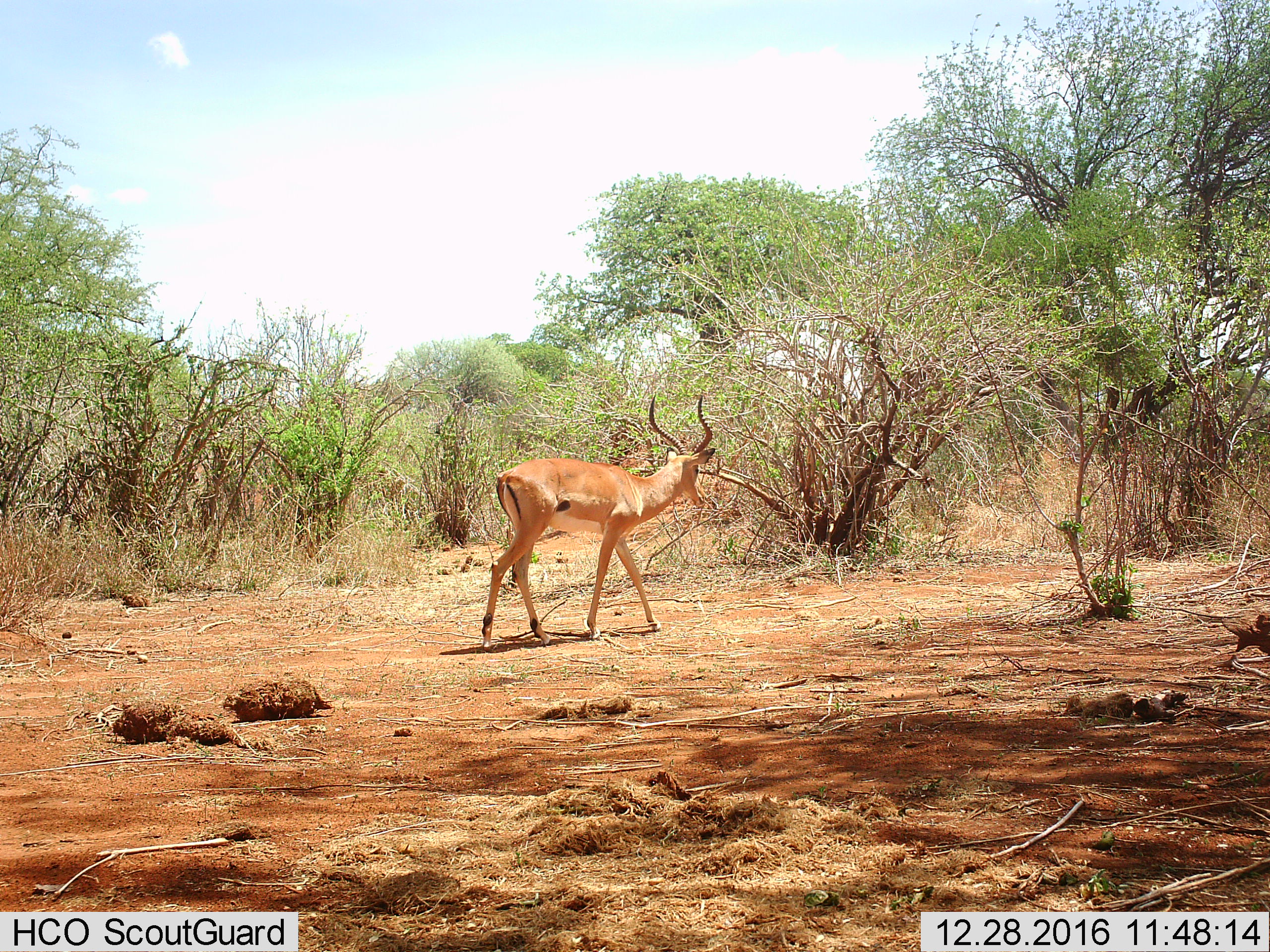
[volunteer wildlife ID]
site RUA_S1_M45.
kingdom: Animalia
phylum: Chordata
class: Mammalia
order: Artiodactyla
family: Bovidae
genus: Aepyceros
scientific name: Aepyceros melampus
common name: impala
Impala (Aepyceros melampus), count 1. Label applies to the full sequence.